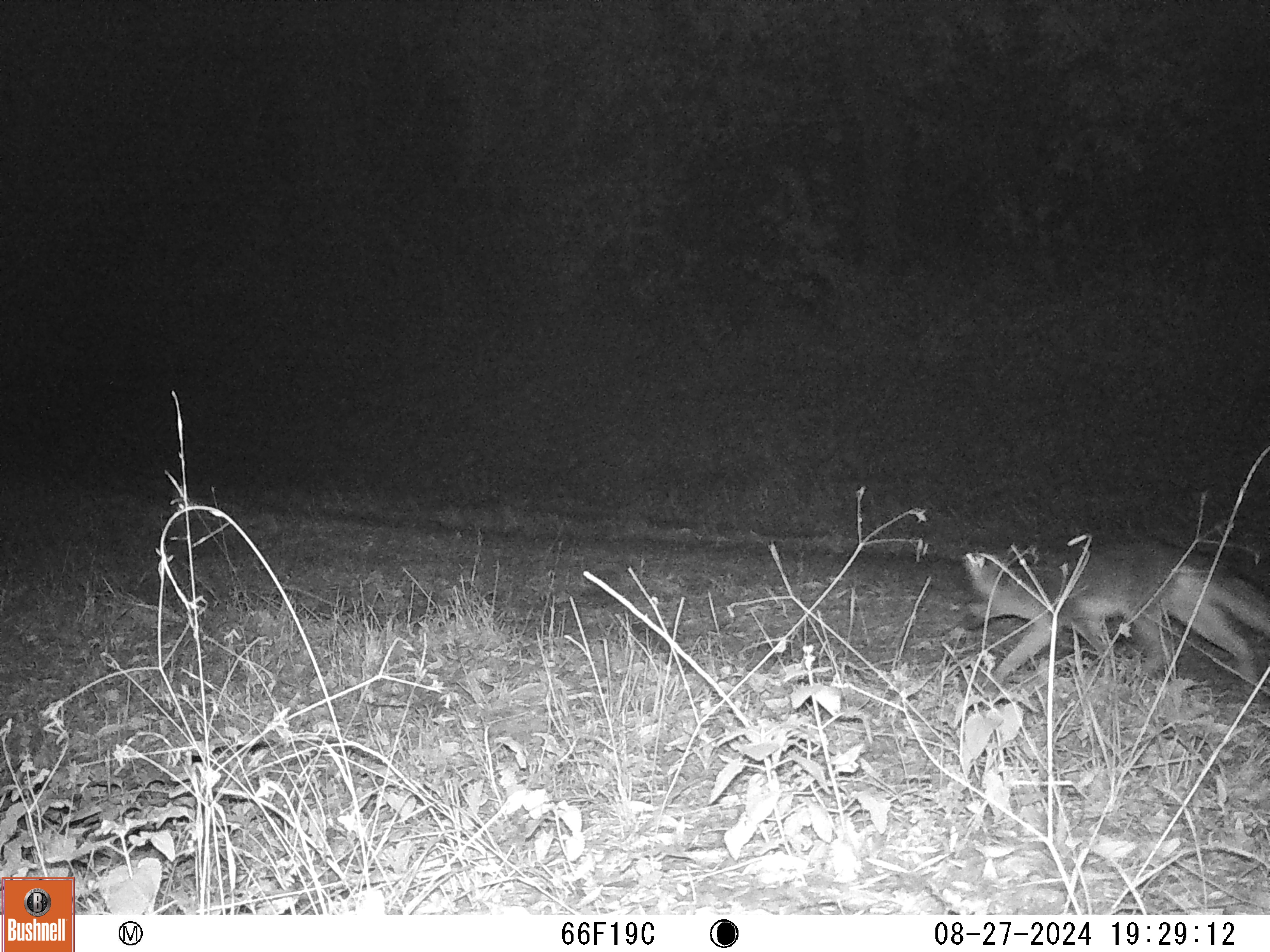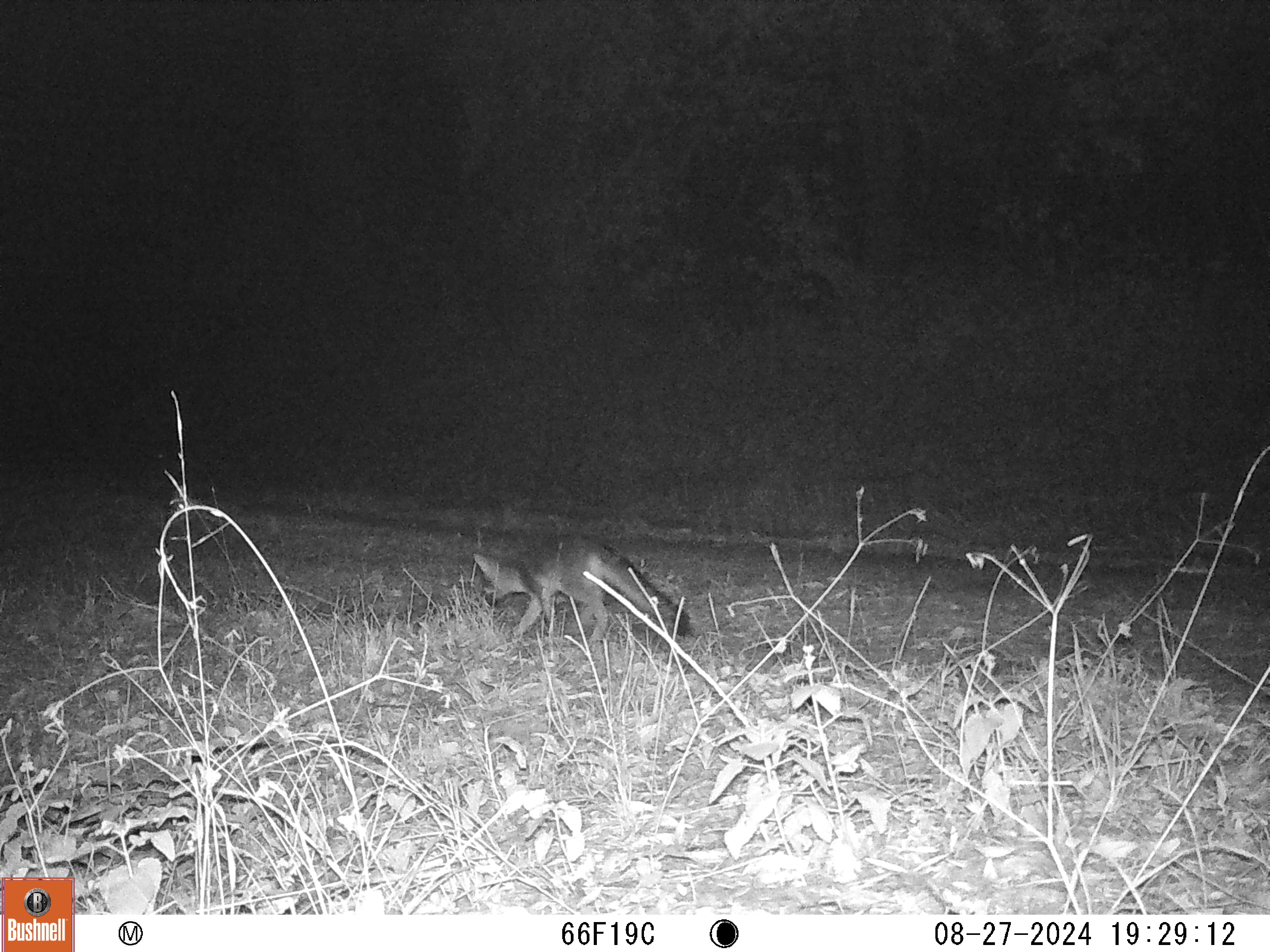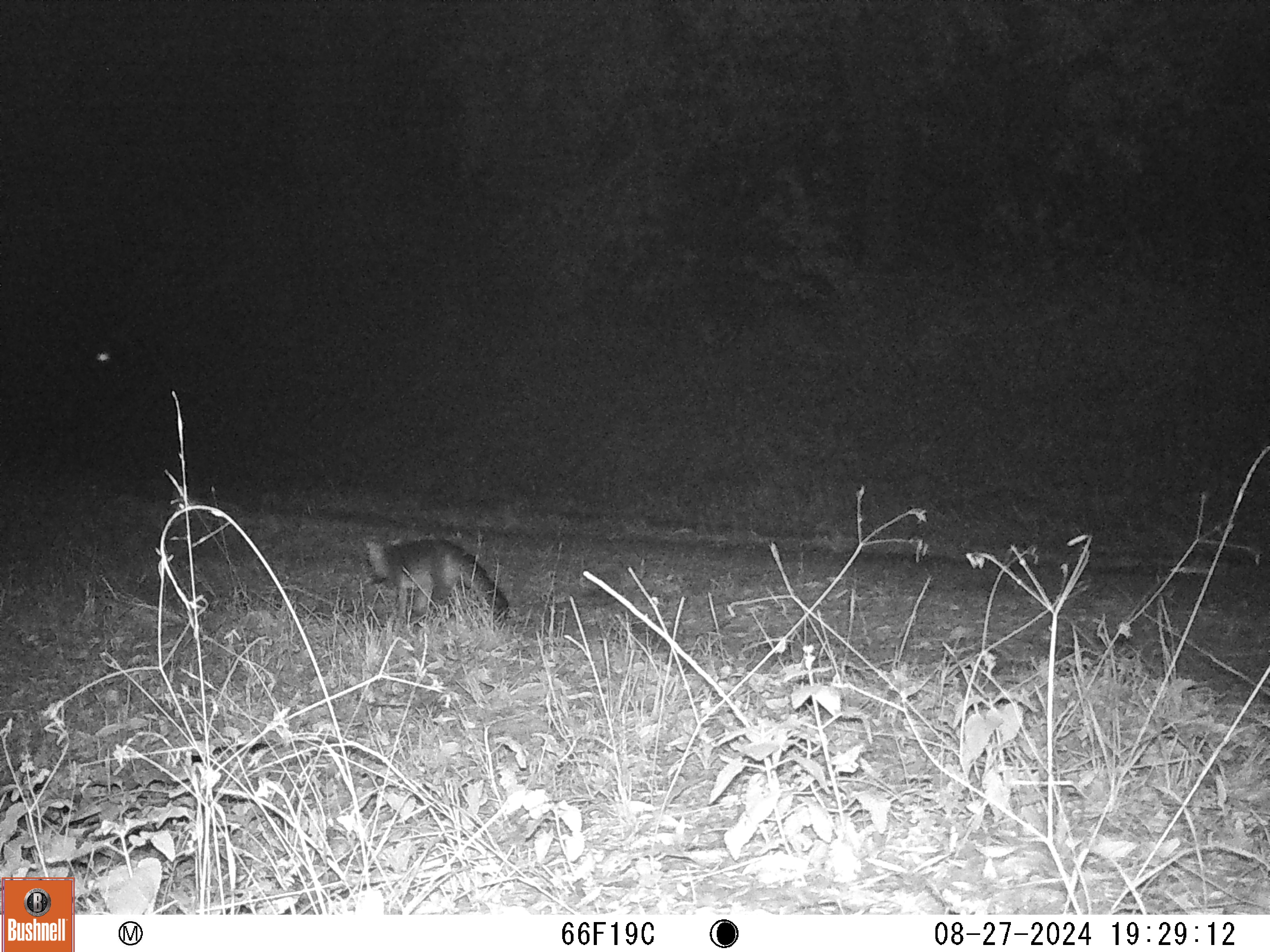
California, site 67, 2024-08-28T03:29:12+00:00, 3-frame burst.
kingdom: Animalia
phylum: Chordata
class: Mammalia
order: Carnivora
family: Canidae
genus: Urocyon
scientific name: Urocyon cinereoargenteus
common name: gray fox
Gray fox (Urocyon cinereoargenteus).